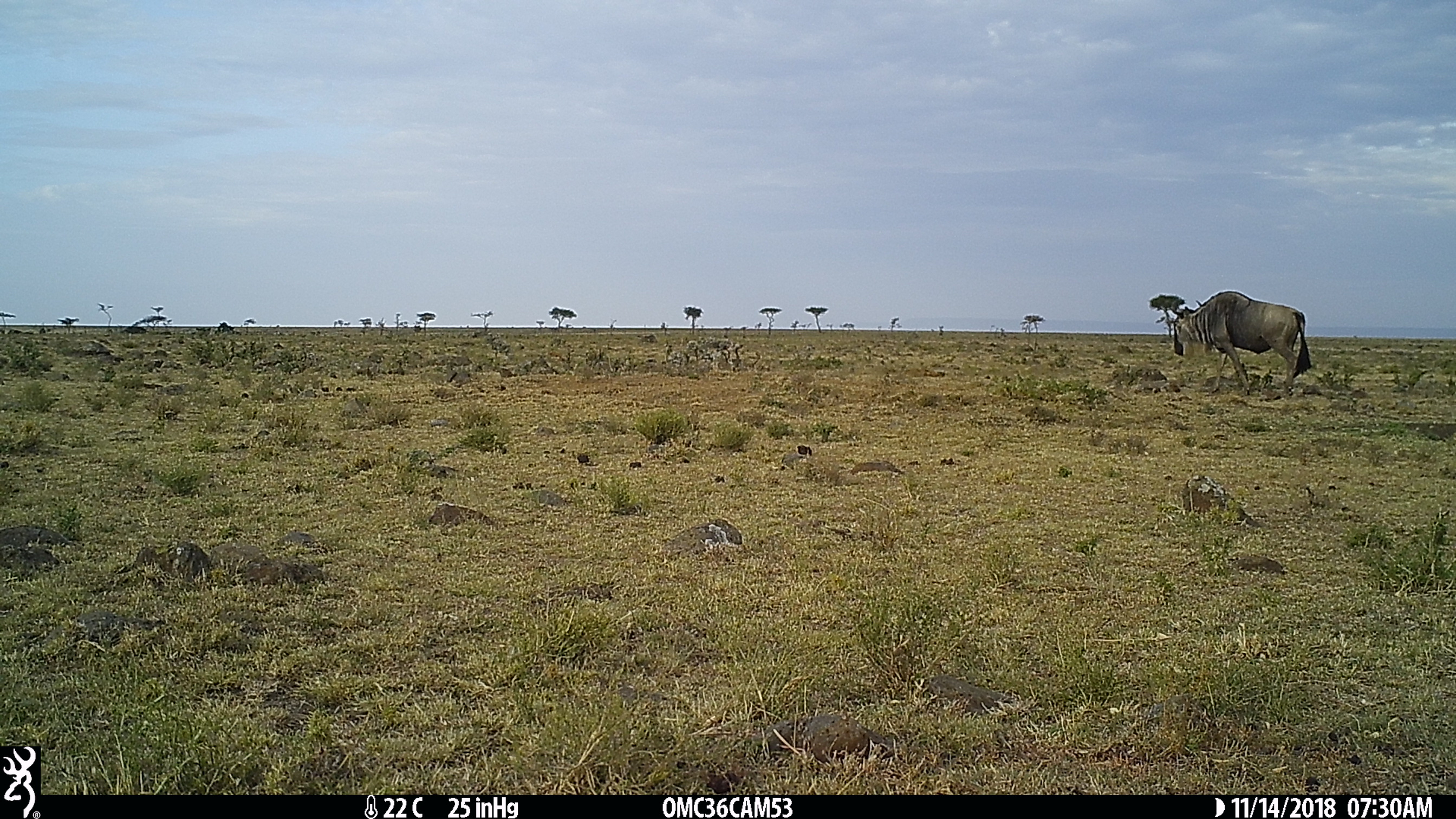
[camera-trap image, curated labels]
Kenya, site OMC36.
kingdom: Animalia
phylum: Chordata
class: Mammalia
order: Artiodactyla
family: Bovidae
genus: Connochaetes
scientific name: Connochaetes taurinus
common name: blue wildebeest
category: wildebeest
Wildebeest (blue wildebeest) (Connochaetes taurinus).